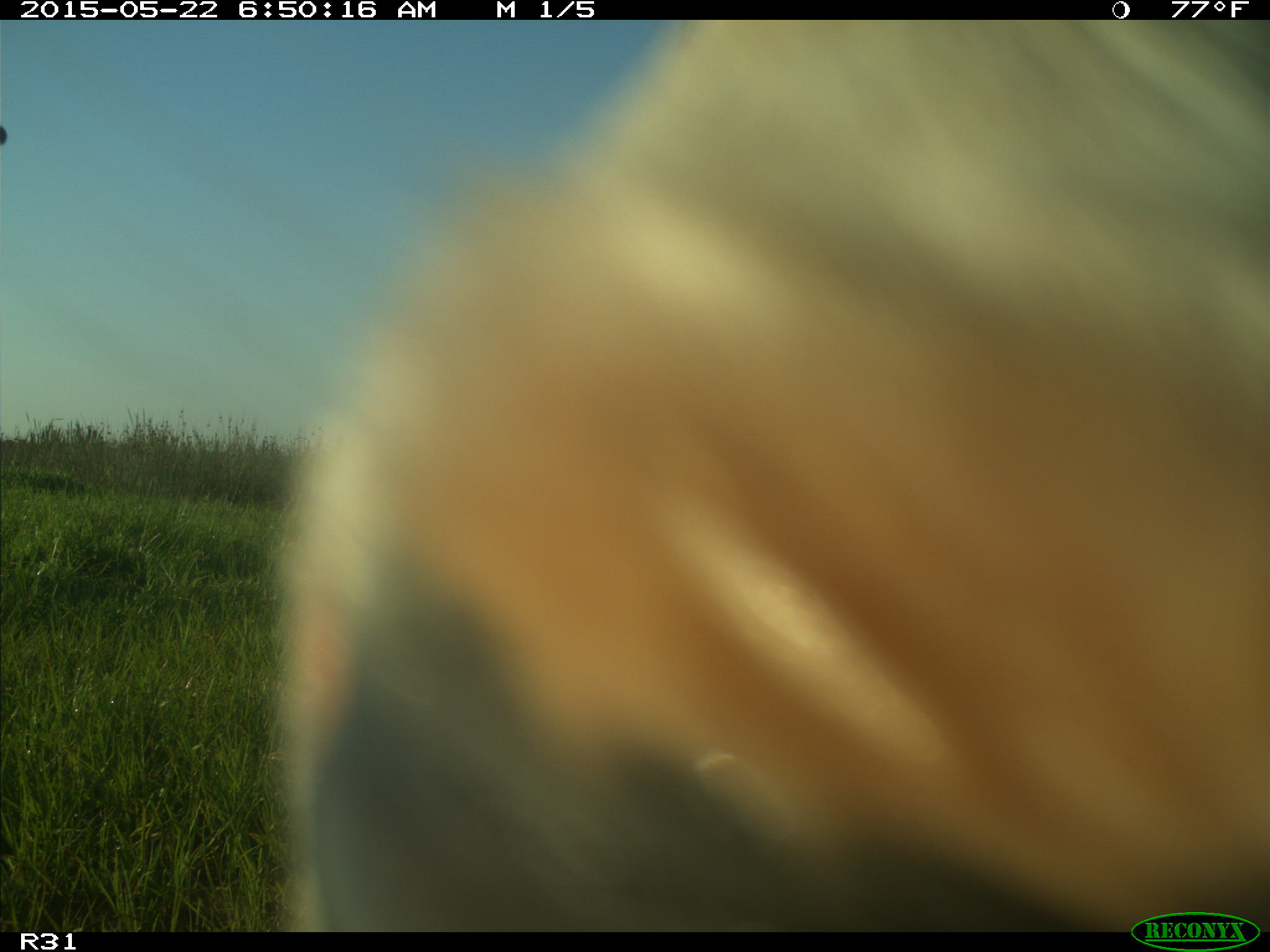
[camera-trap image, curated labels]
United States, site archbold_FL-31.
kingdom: Animalia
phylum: Chordata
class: Mammalia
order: Artiodactyla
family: Bovidae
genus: Bos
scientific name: Bos taurus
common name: domestic cow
Bos taurus (domestic cow).